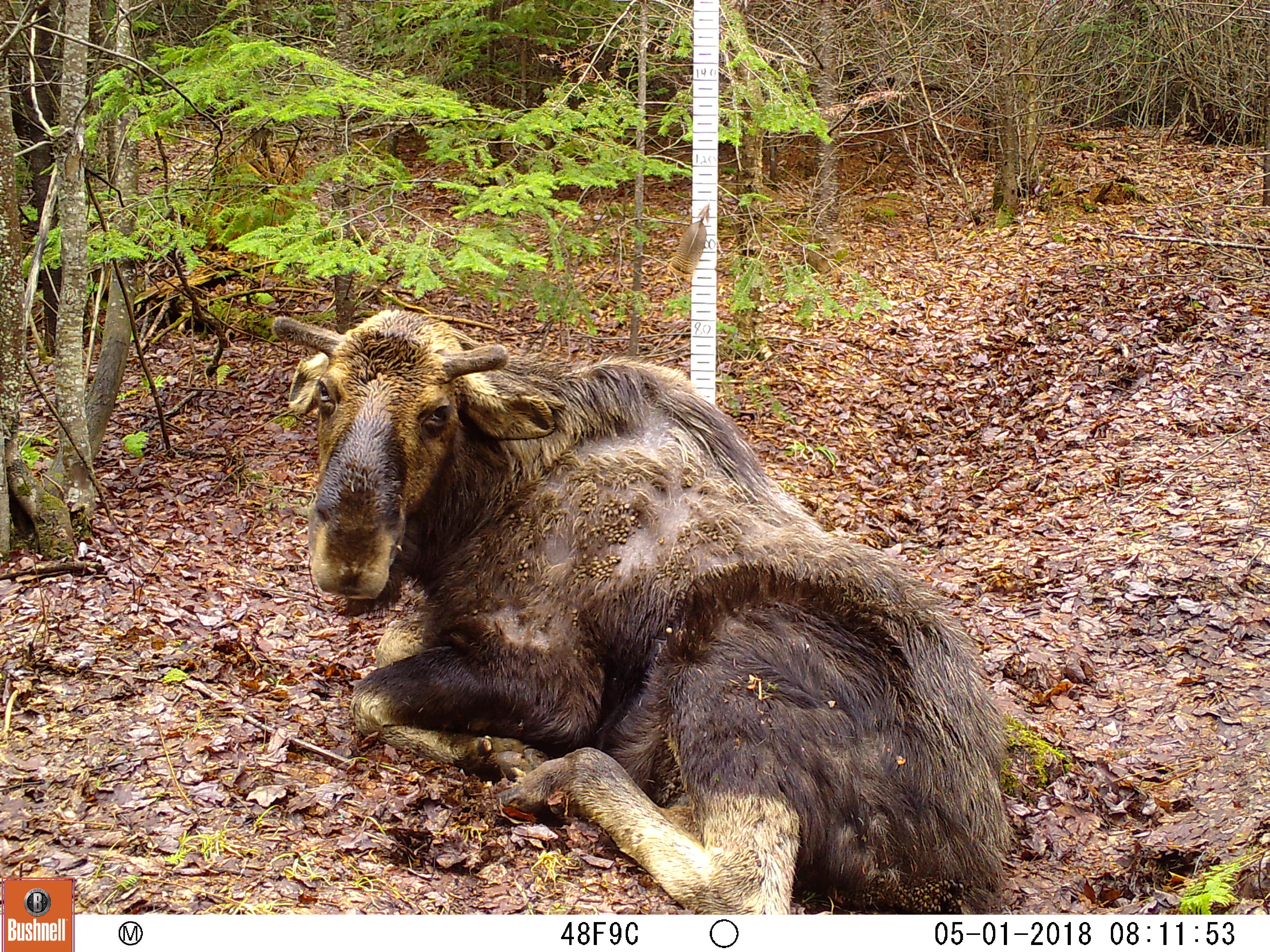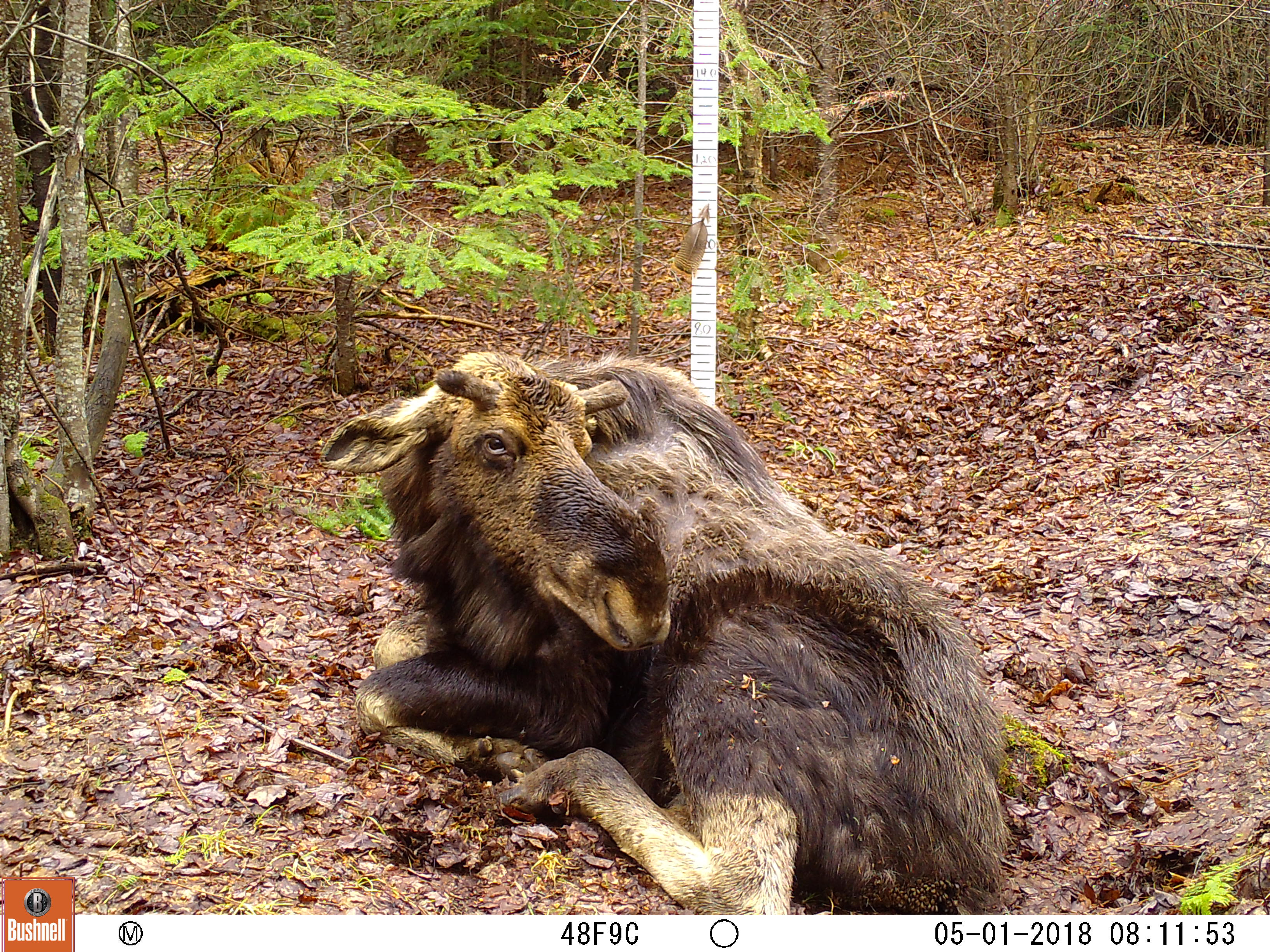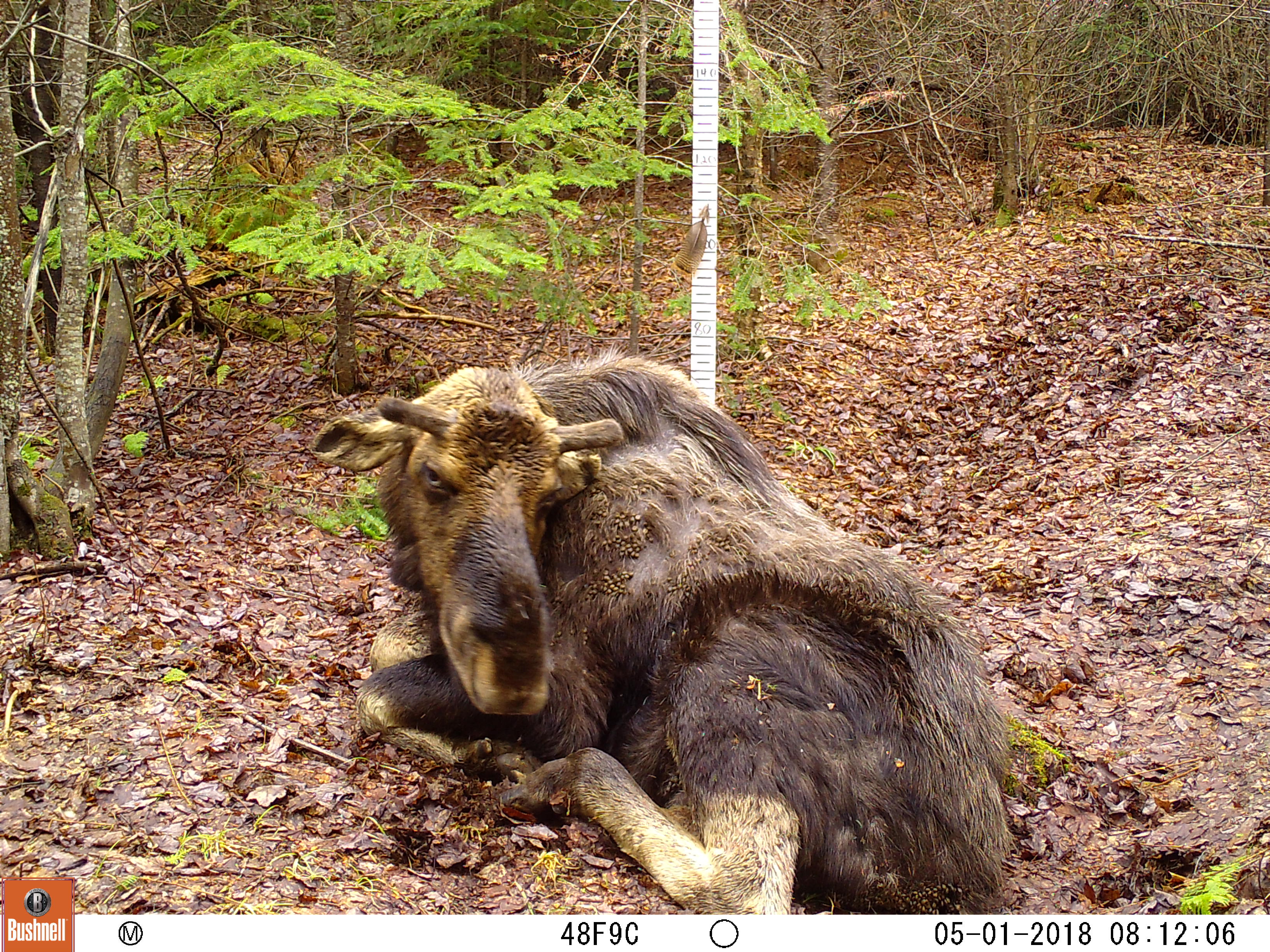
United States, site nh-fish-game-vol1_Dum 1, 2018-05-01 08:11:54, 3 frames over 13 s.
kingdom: Animalia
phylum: Chordata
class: Mammalia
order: Artiodactyla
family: Cervidae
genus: Alces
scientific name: Alces alces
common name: moose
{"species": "moose (Alces alces)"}